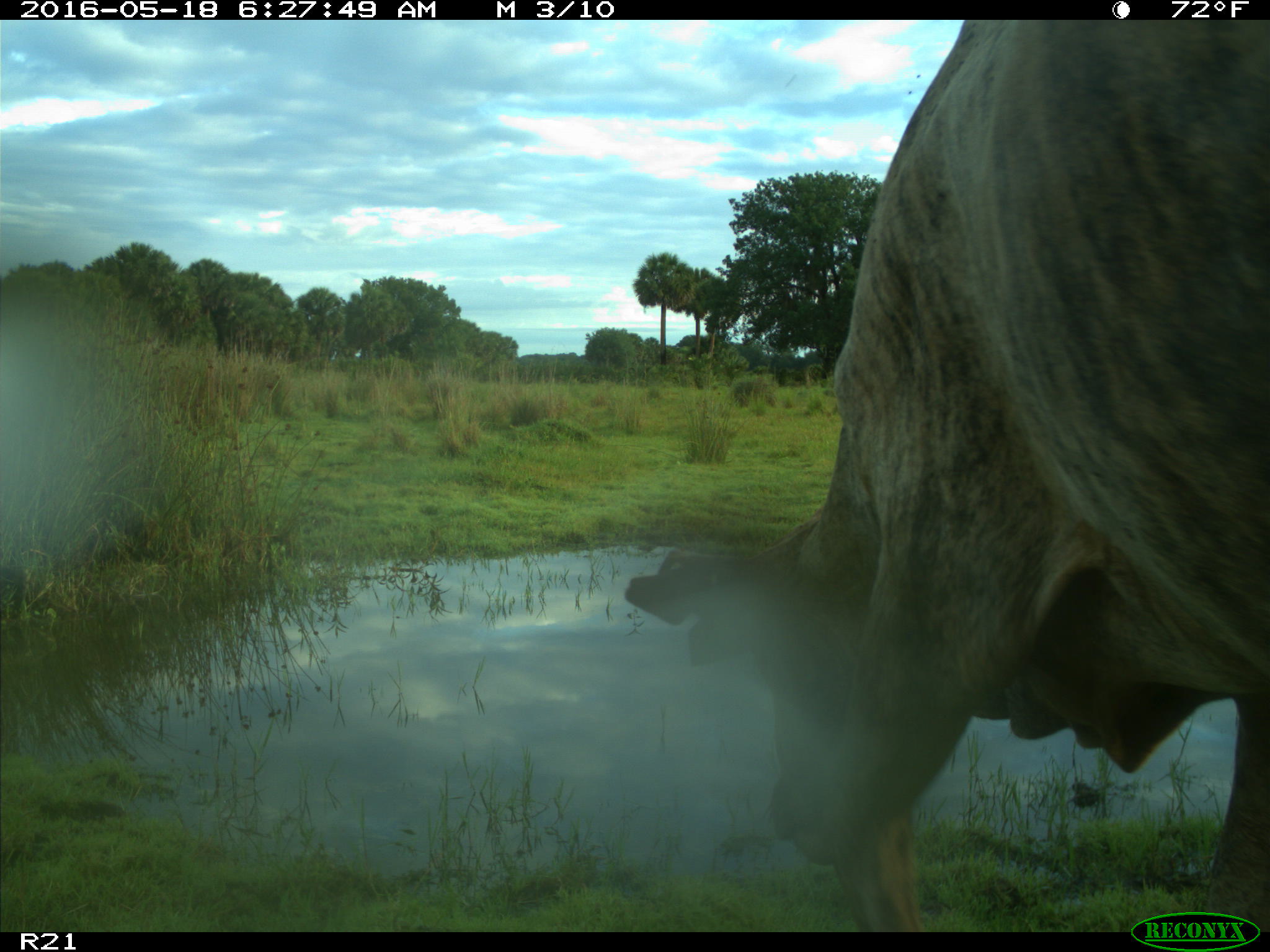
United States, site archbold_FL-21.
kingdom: Animalia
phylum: Chordata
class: Mammalia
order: Artiodactyla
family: Bovidae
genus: Bos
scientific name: Bos taurus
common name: domestic cow